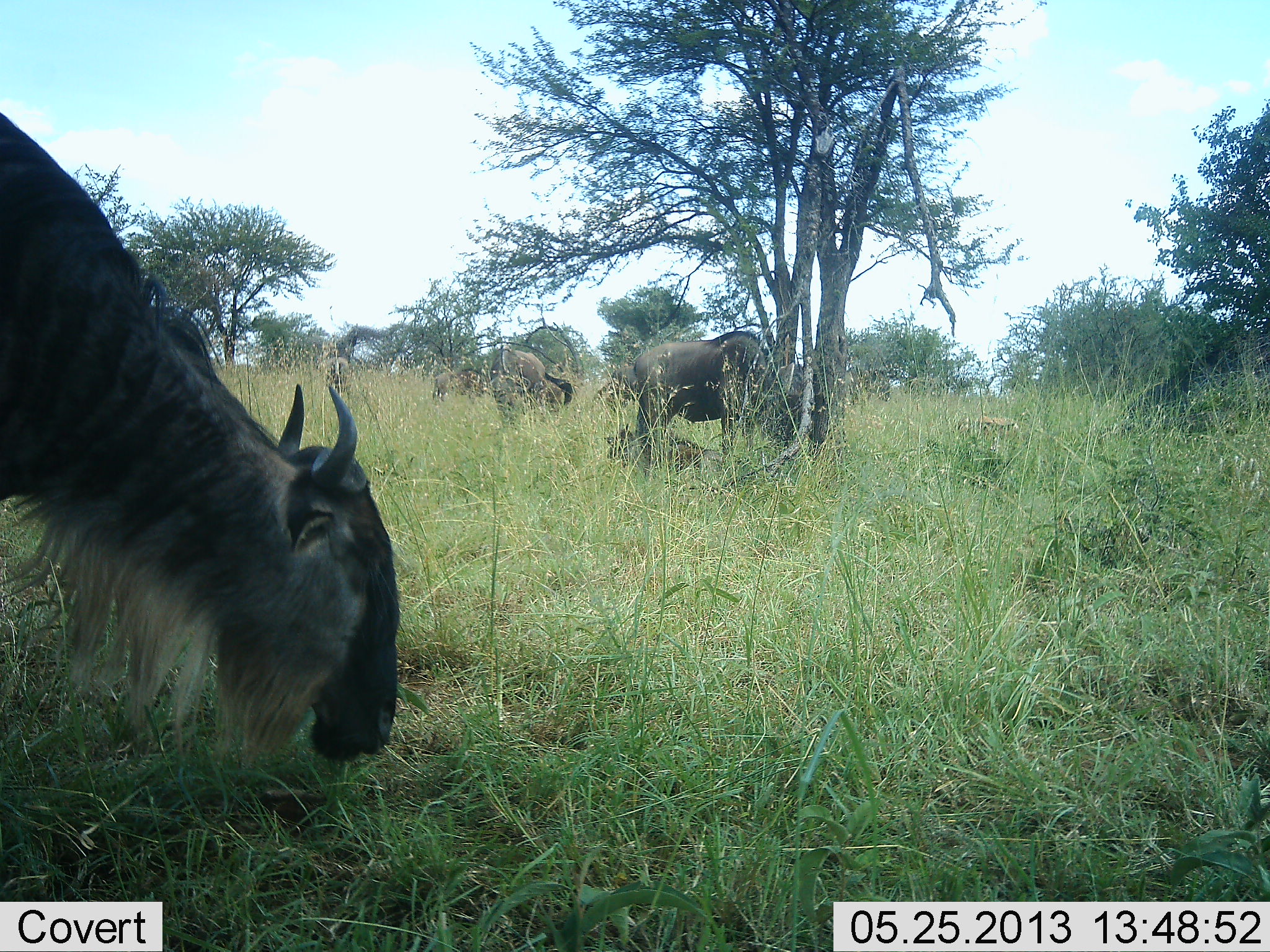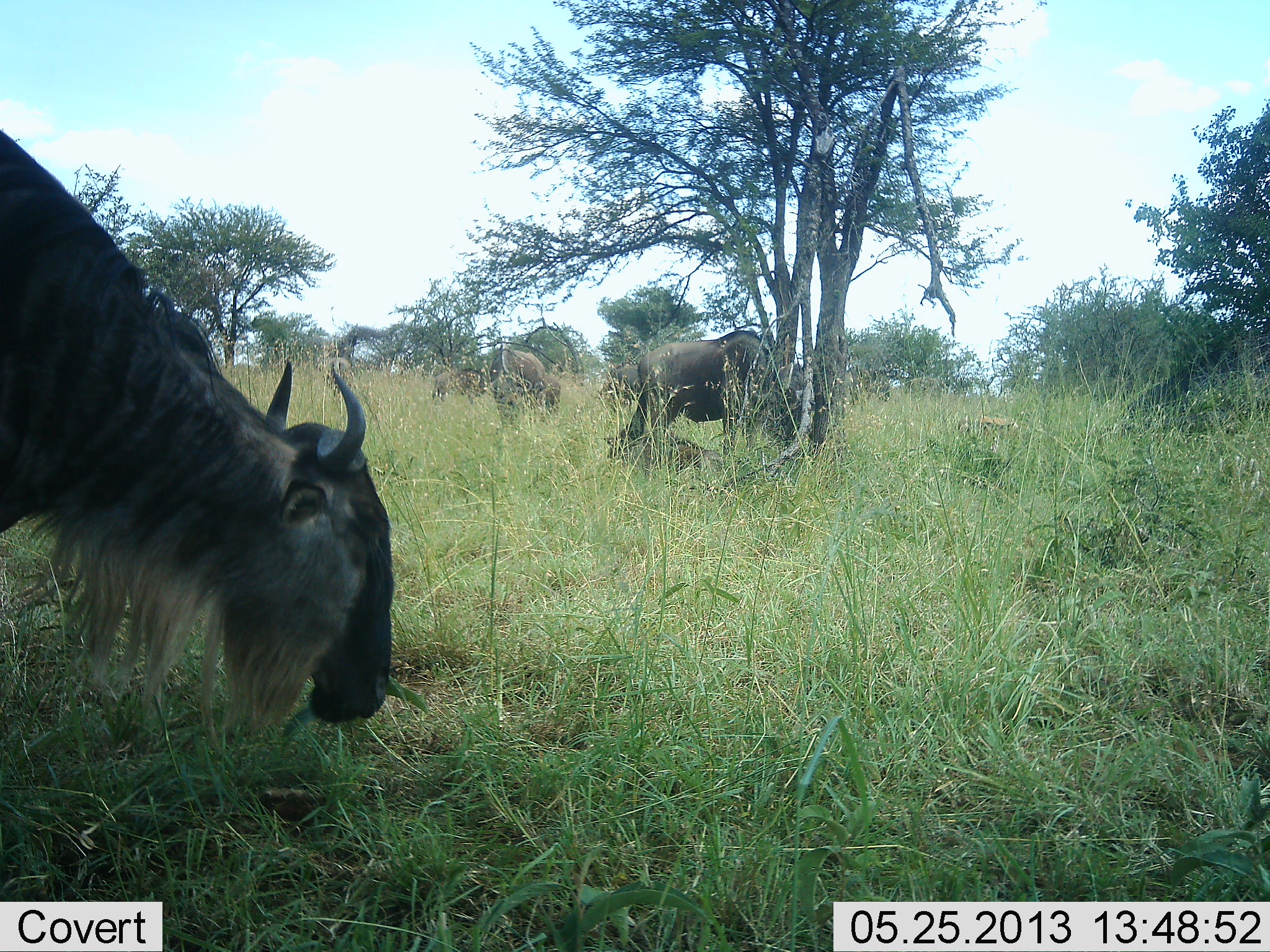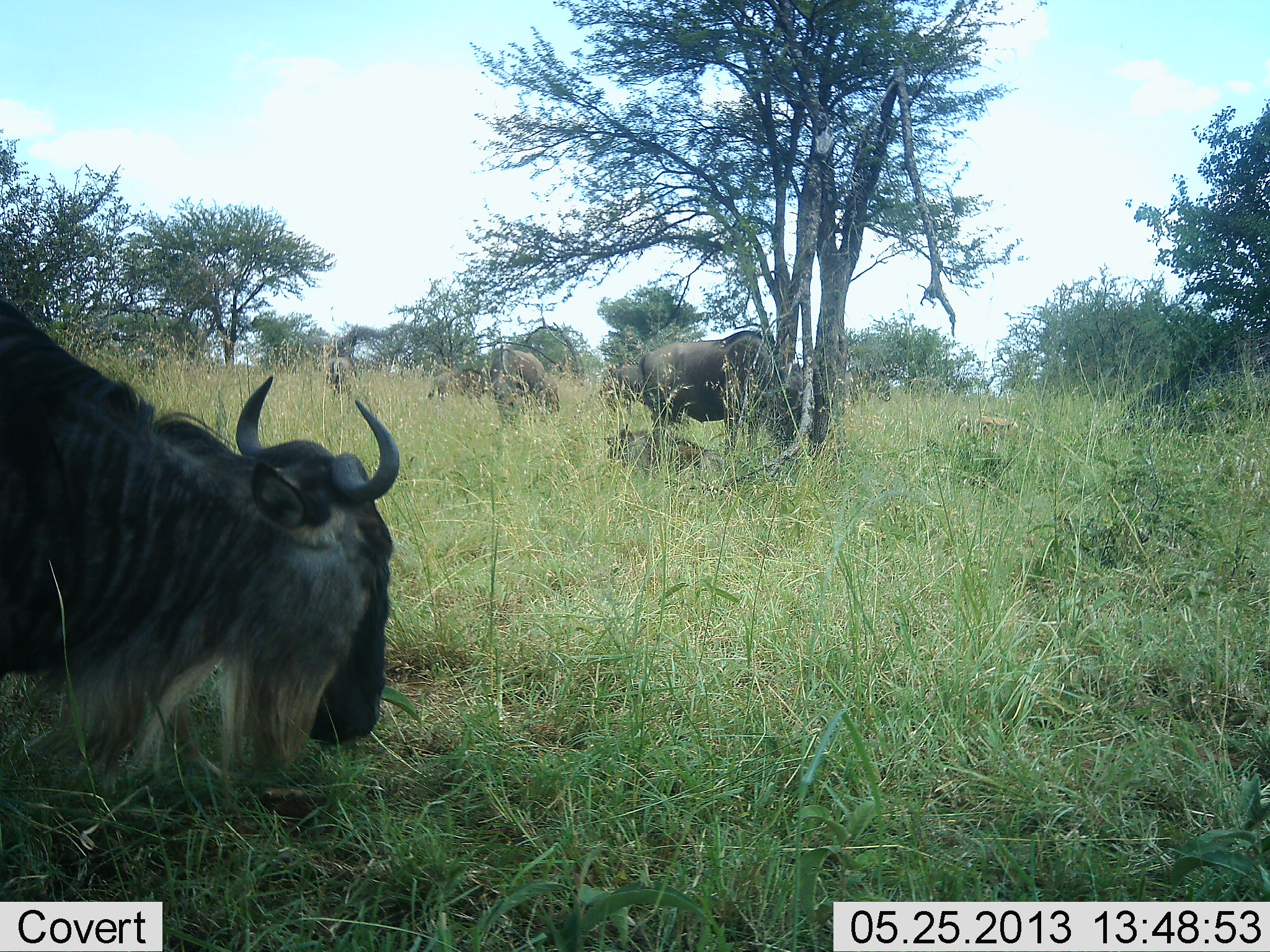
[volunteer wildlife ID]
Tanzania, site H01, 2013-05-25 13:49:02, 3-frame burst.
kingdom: Animalia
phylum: Chordata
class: Mammalia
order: Artiodactyla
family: Bovidae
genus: Connochaetes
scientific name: Connochaetes taurinus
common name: blue wildebeest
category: wildebeest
Wildebeest (blue wildebeest) (Connochaetes taurinus), count 4. Behavior (volunteer vote fractions): standing 50%, resting 40%, moving 10%, interacting 0%. Young present (vote fraction): 20%. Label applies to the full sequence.